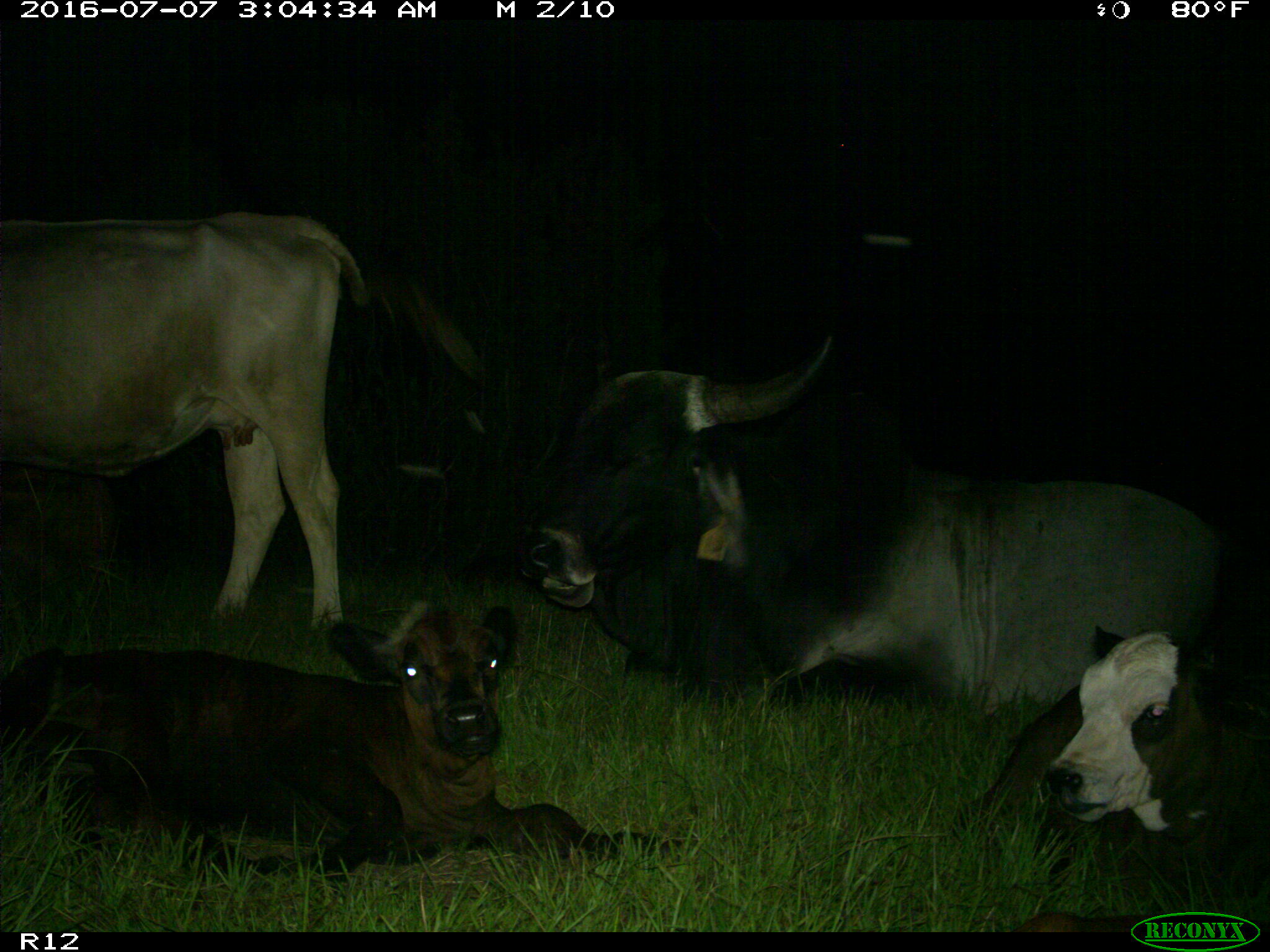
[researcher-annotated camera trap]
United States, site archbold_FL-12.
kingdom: Animalia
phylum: Chordata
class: Mammalia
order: Artiodactyla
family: Bovidae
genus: Bos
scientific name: Bos taurus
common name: domestic cow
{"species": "Bos taurus (domestic cow)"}